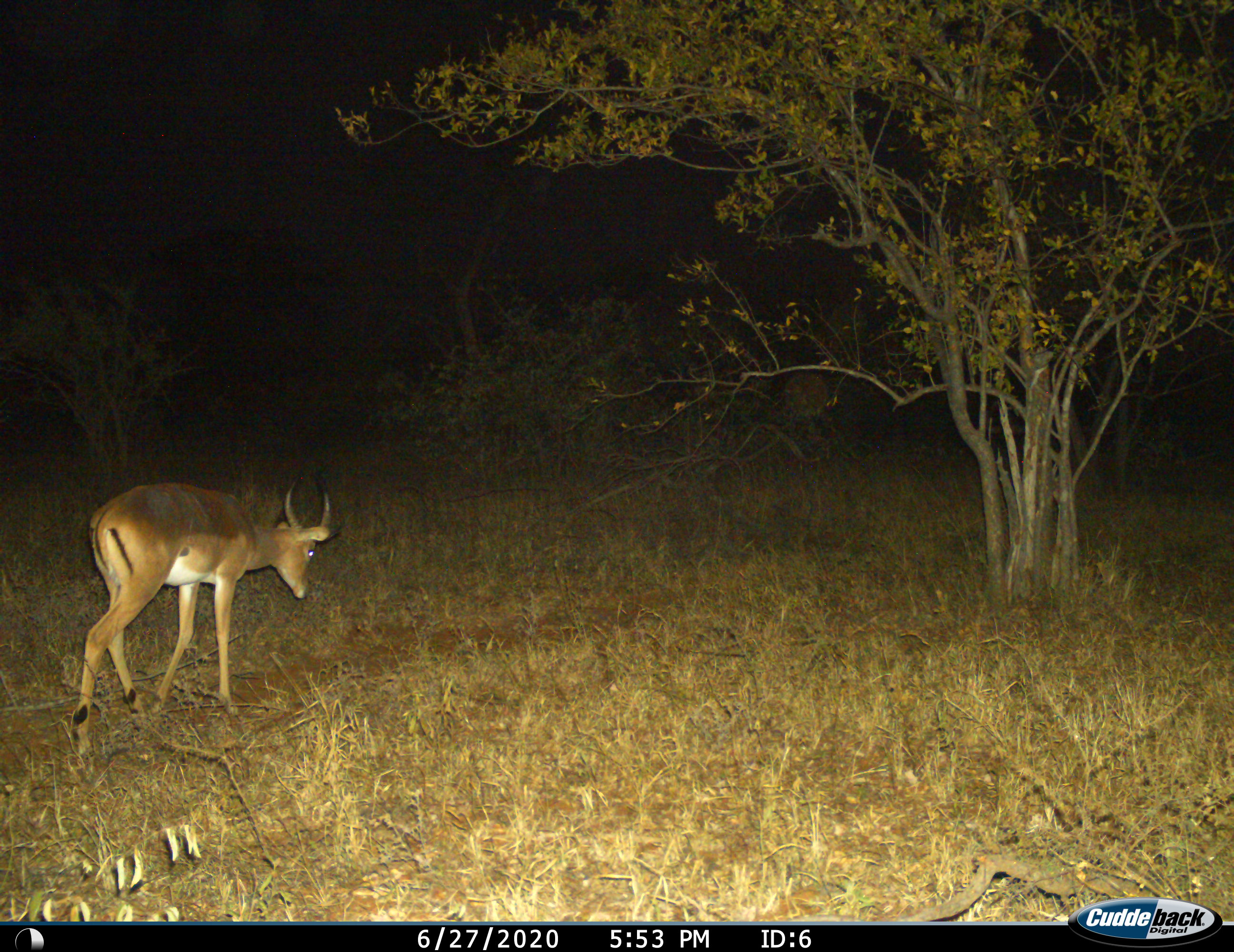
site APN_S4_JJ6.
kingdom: Animalia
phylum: Chordata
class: Mammalia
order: Artiodactyla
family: Bovidae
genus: Aepyceros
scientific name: Aepyceros melampus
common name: impala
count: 1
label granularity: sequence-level